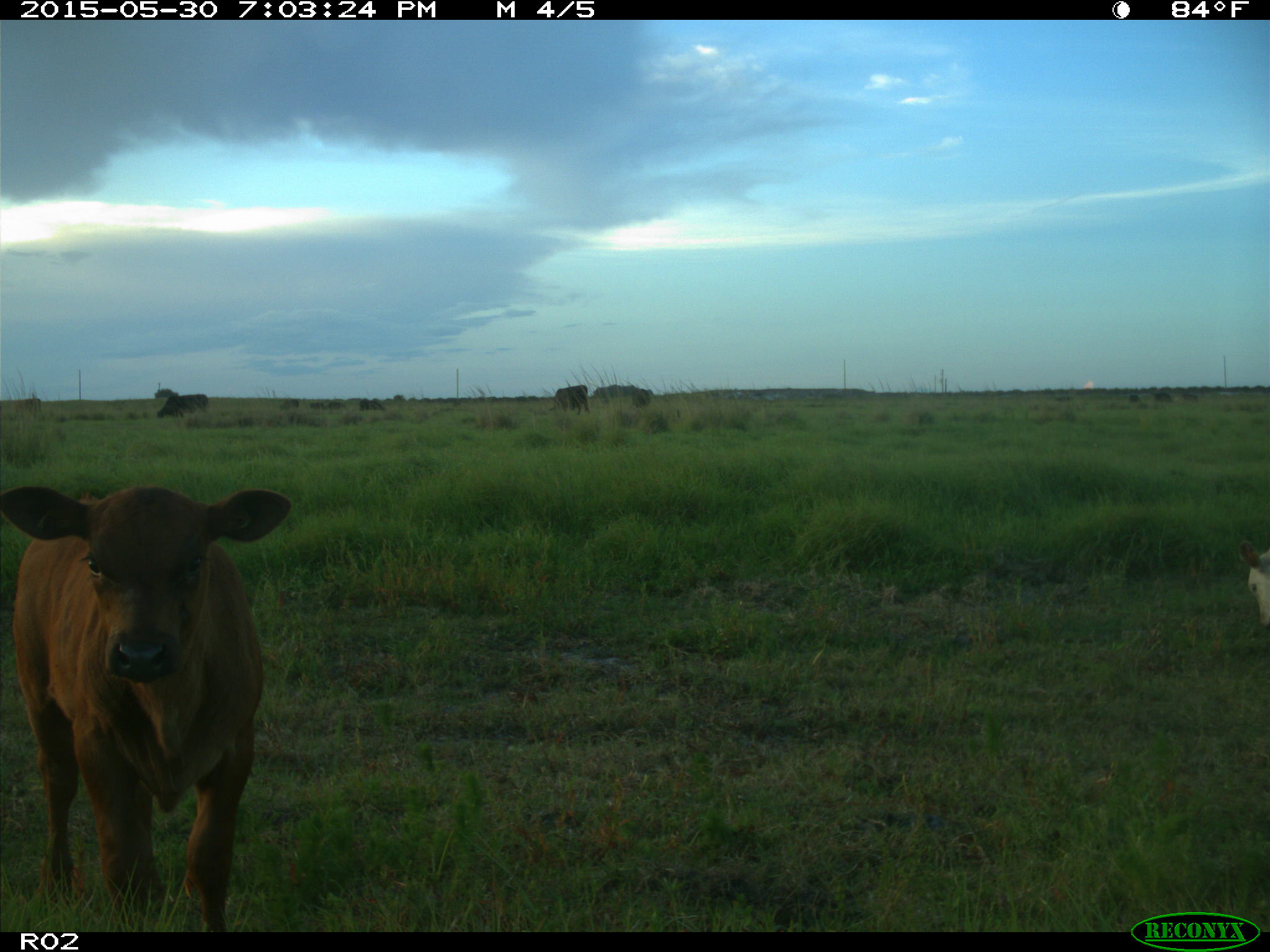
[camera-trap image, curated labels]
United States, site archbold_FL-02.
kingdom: Animalia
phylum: Chordata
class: Mammalia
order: Artiodactyla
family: Bovidae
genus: Bos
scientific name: Bos taurus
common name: domestic cow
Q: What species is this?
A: Bos taurus (domestic cow).